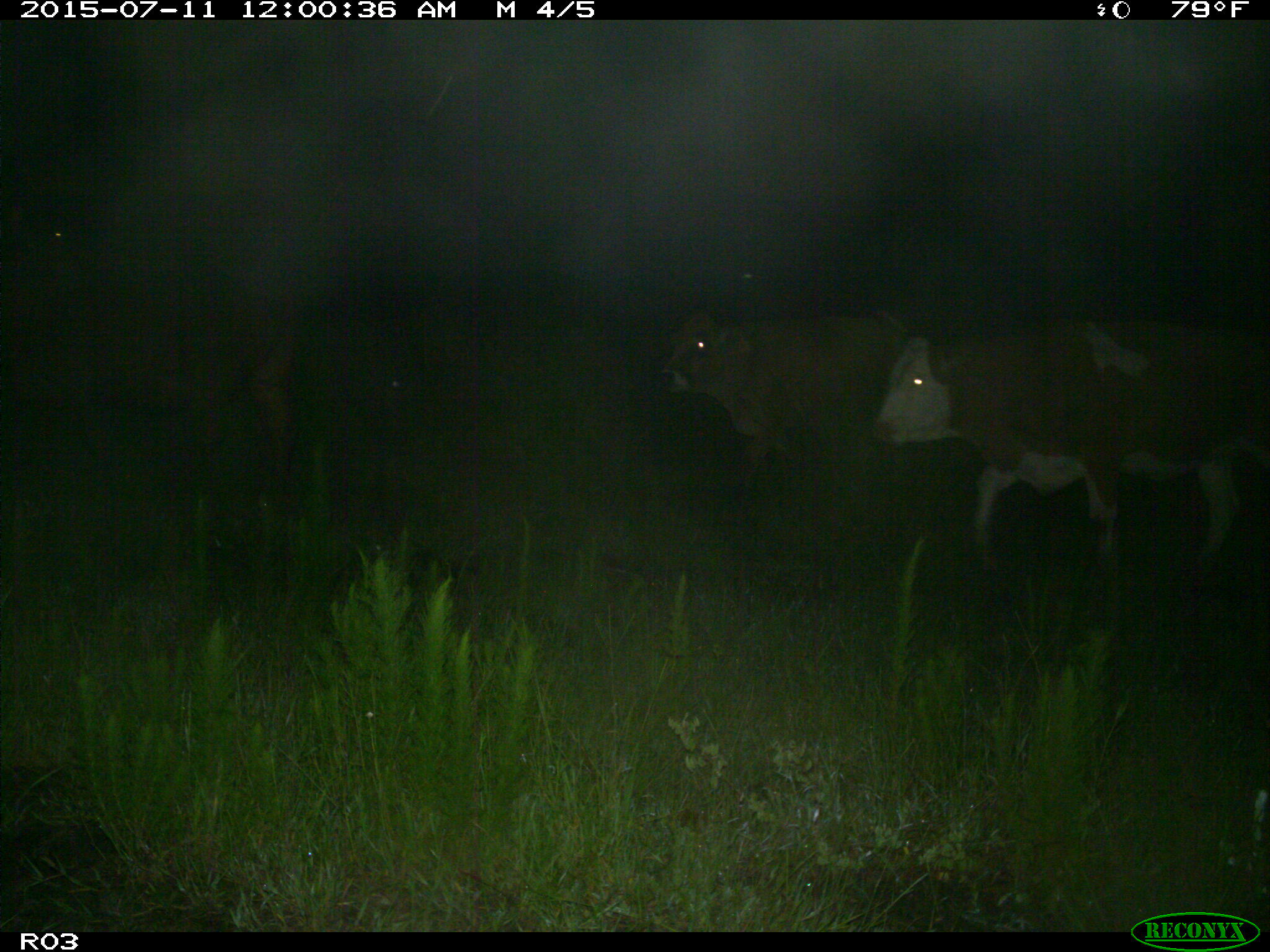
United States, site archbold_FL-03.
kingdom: Animalia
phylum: Chordata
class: Mammalia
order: Artiodactyla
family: Bovidae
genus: Bos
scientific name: Bos taurus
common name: domestic cow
Bos taurus (domestic cow).